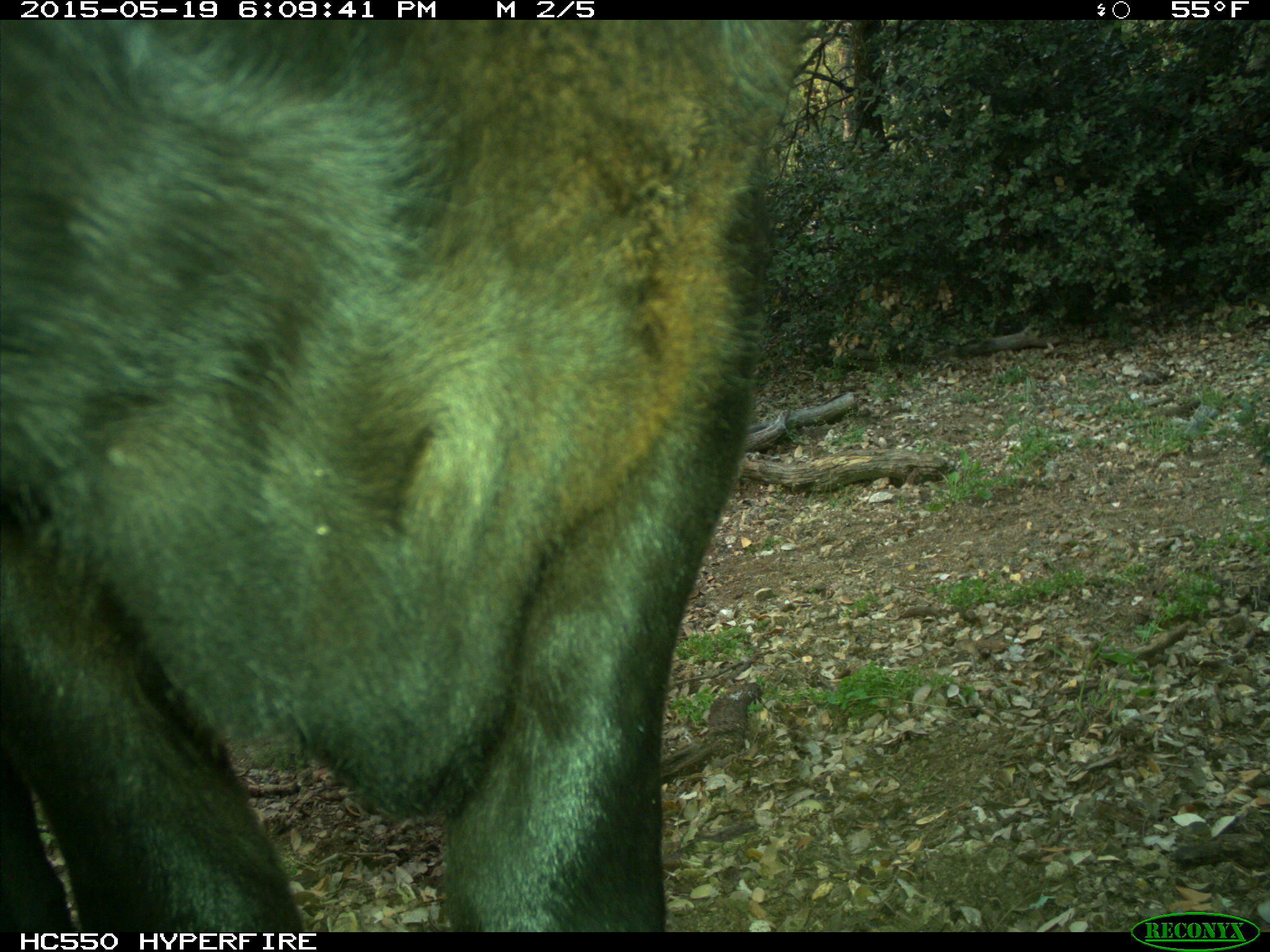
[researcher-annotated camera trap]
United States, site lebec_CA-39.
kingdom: Animalia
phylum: Chordata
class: Mammalia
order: Artiodactyla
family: Bovidae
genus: Bos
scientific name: Bos taurus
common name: domestic cow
Bos taurus (domestic cow).